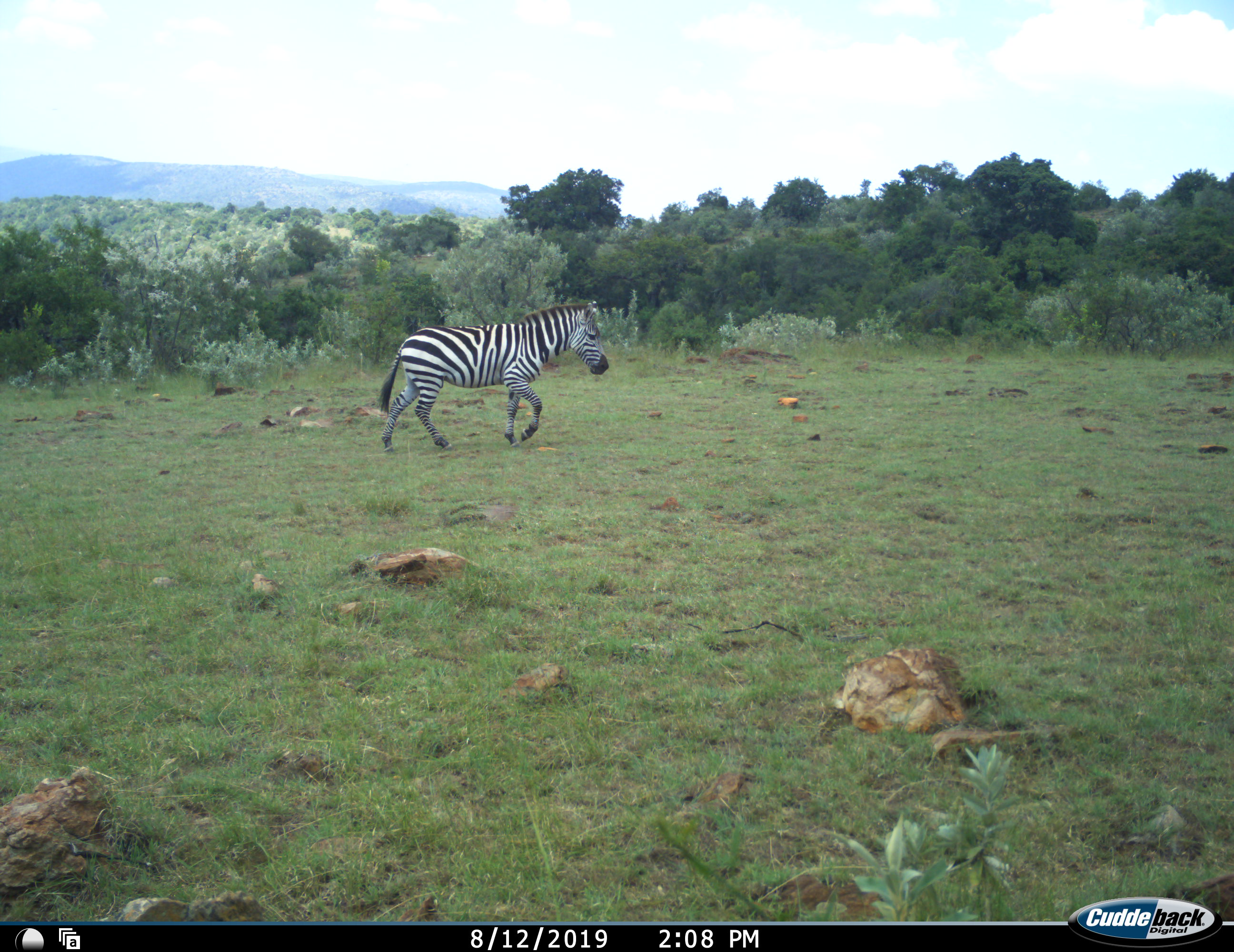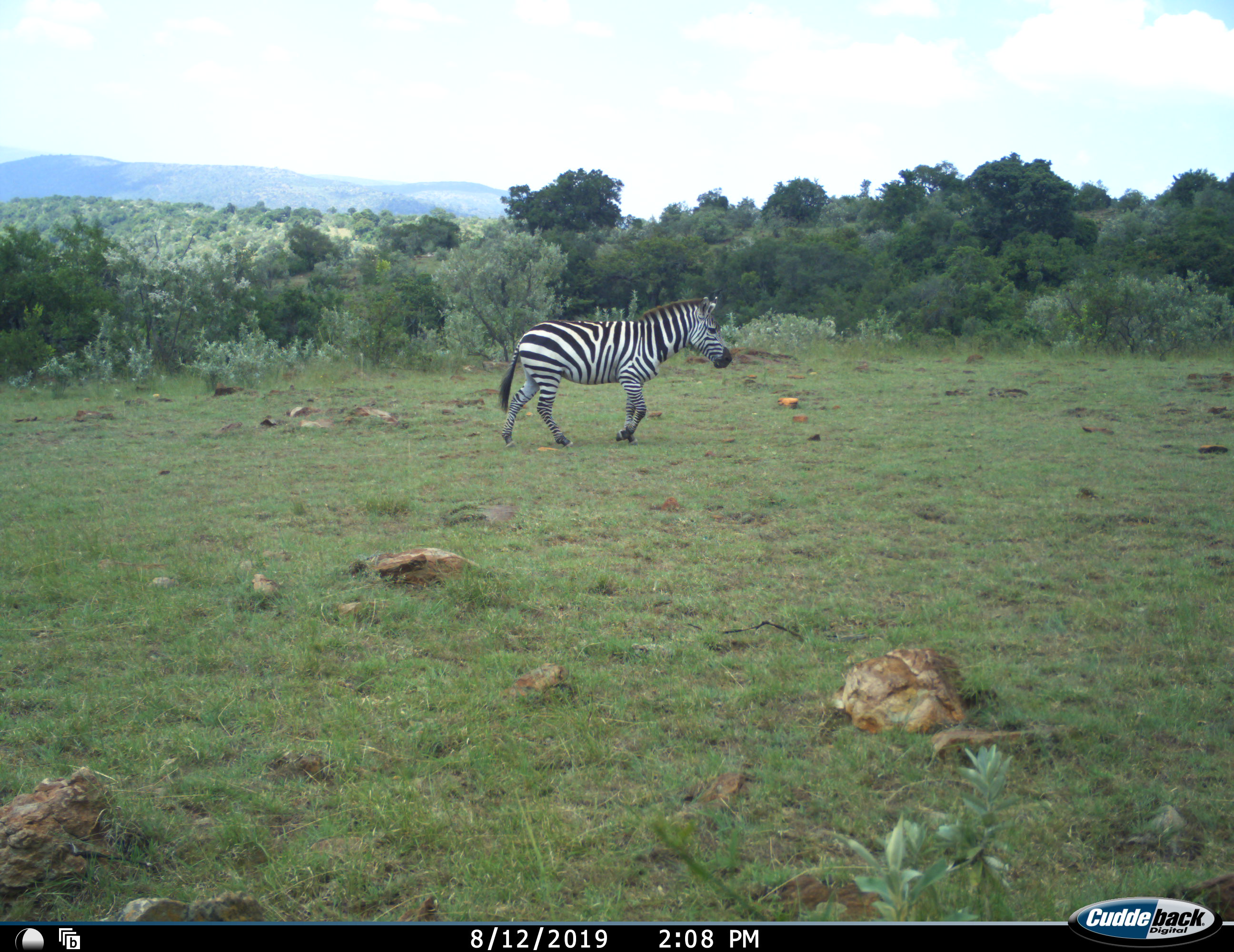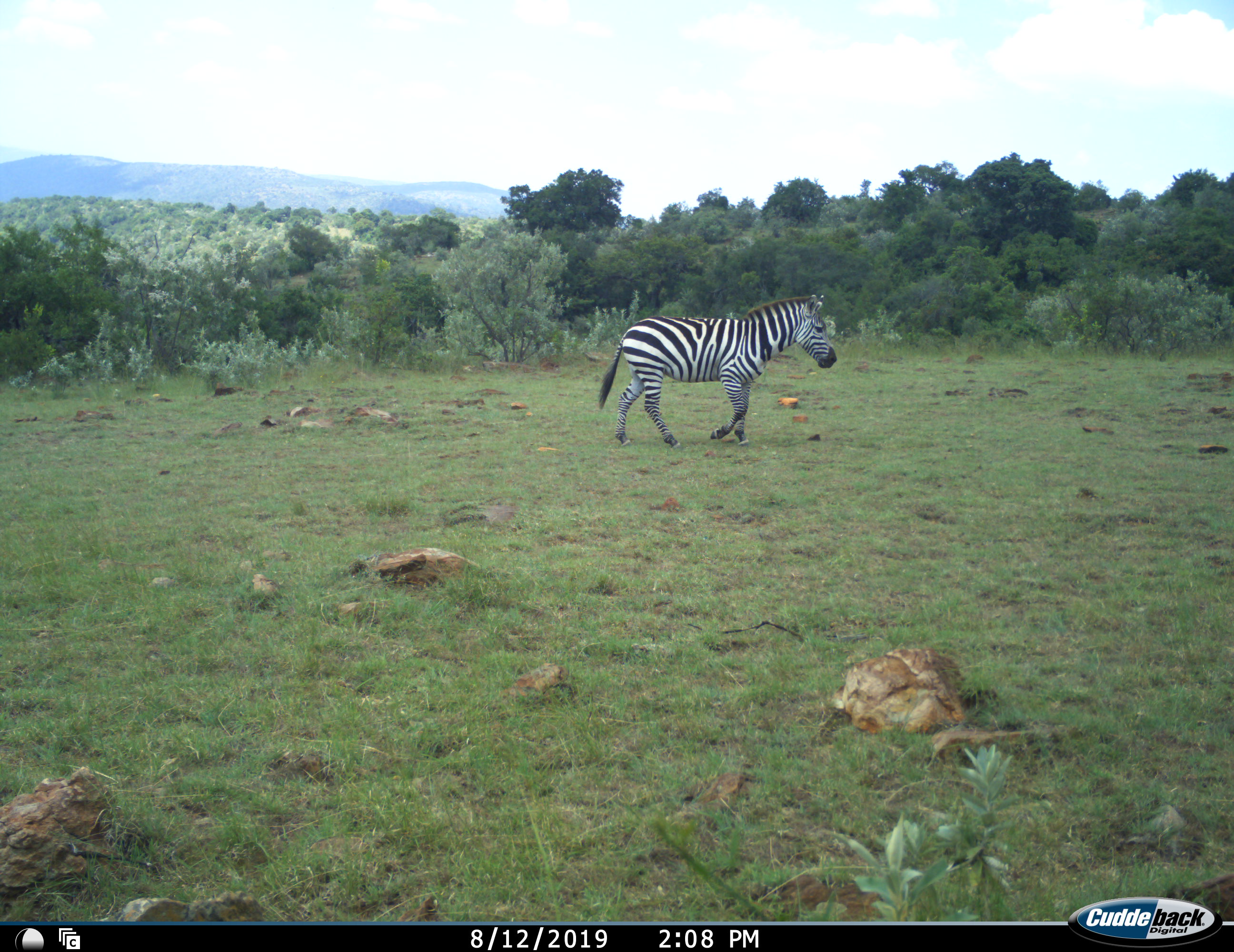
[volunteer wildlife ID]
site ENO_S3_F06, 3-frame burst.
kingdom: Animalia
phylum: Chordata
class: Mammalia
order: Perissodactyla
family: Equidae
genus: Equus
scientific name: Equus quagga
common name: plains zebra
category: zebraplains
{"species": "zebraplains (plains zebra) (Equus quagga)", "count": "1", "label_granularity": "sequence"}